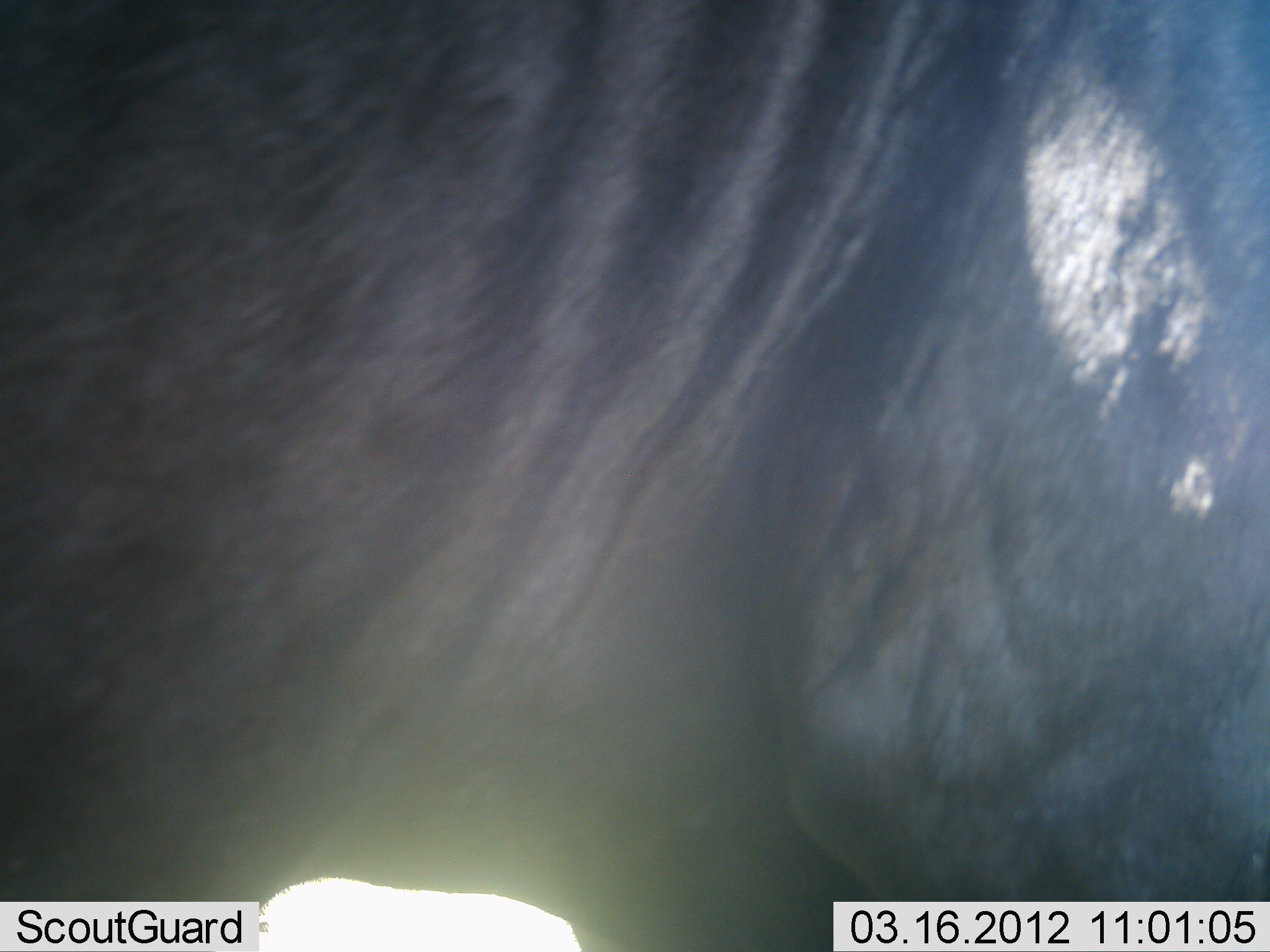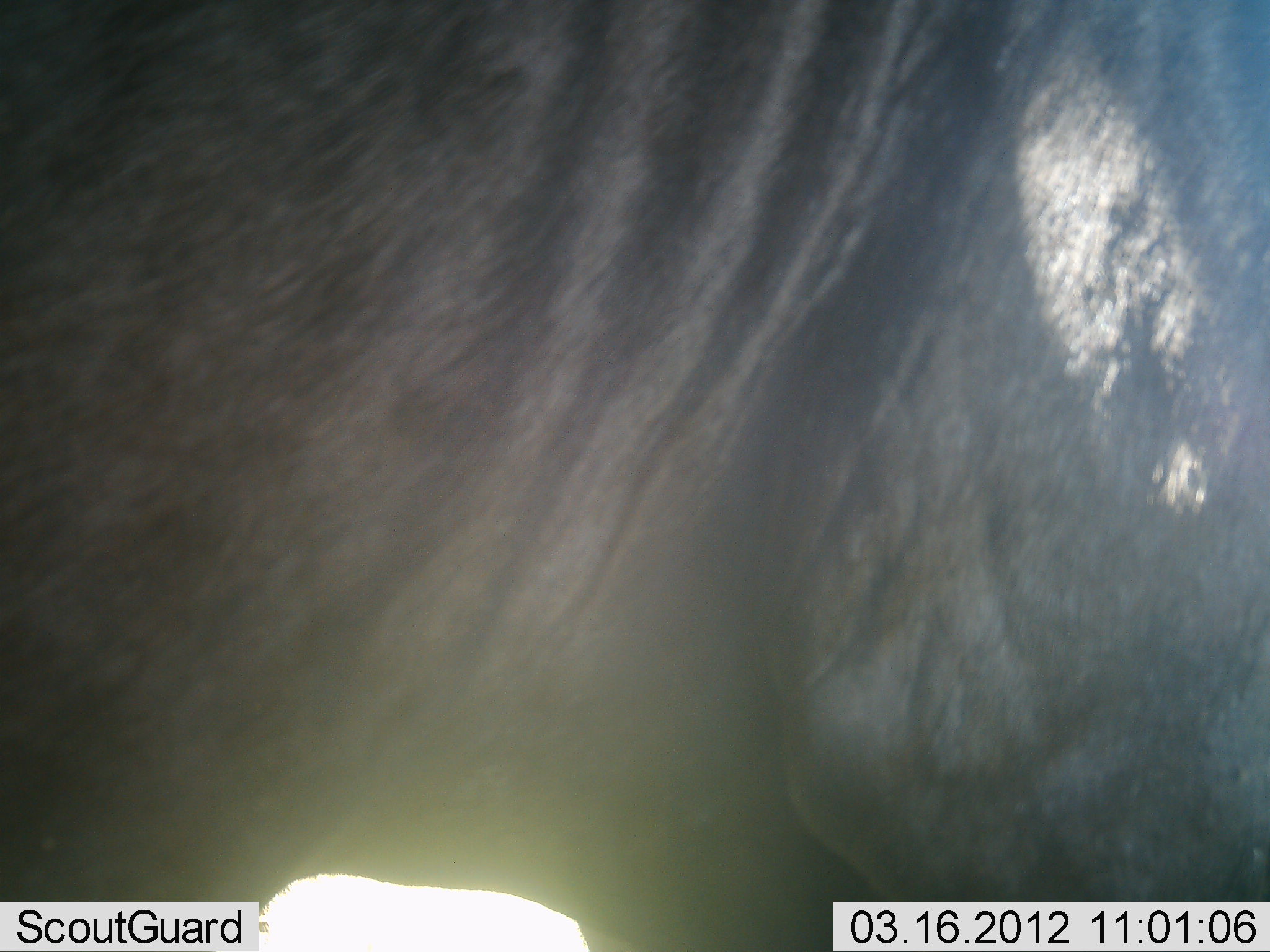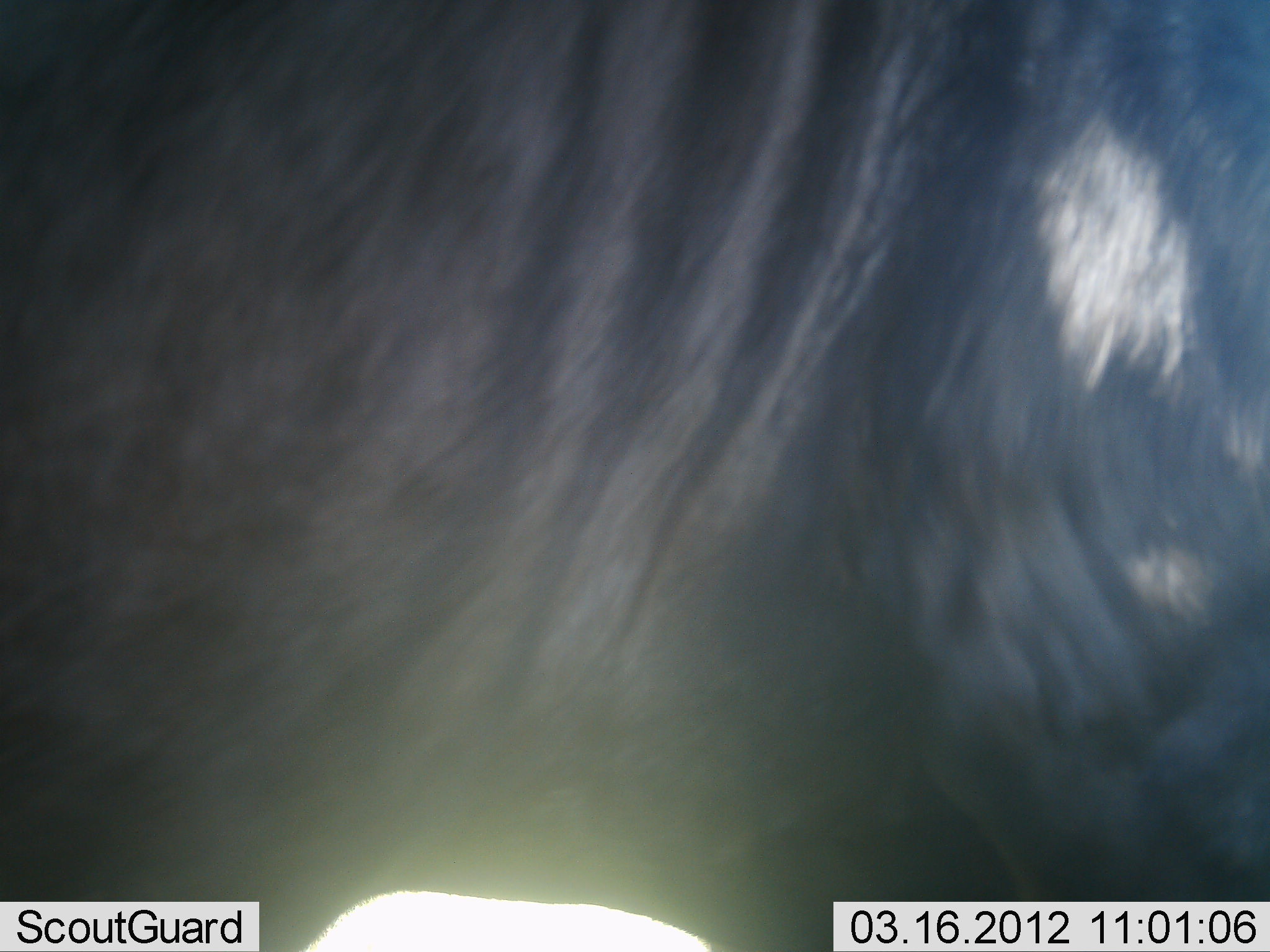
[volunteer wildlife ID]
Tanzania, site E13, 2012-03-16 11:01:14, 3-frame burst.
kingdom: Animalia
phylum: Chordata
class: Mammalia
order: Artiodactyla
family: Bovidae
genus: Connochaetes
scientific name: Connochaetes taurinus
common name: blue wildebeest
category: wildebeest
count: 1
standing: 100%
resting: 0%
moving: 0%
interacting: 0%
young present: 0%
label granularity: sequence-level